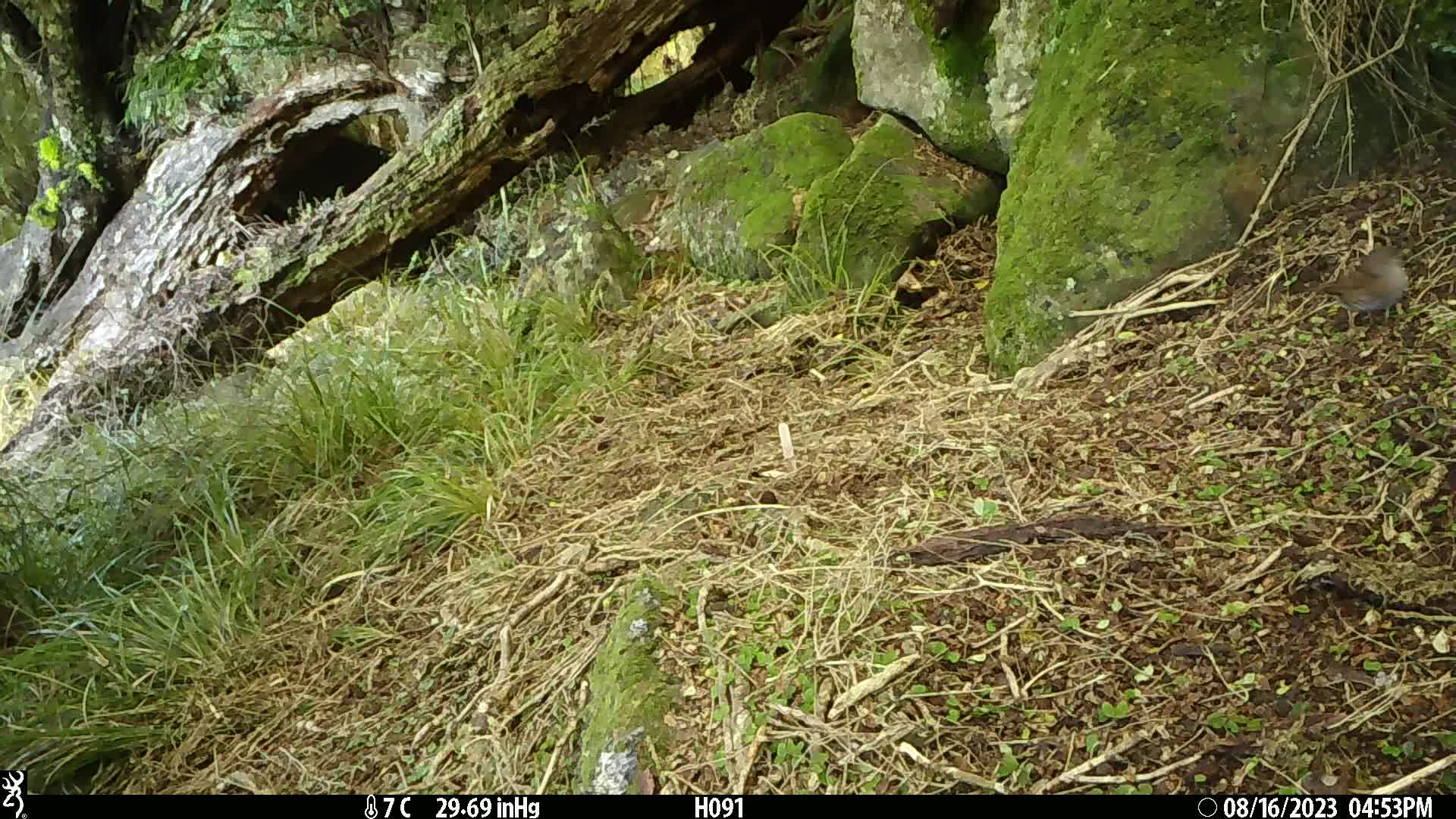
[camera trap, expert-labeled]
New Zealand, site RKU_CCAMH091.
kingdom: Animalia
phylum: Chordata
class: Aves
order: Passeriformes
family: Prunellidae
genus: Prunella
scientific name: Prunella modularis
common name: dunnock